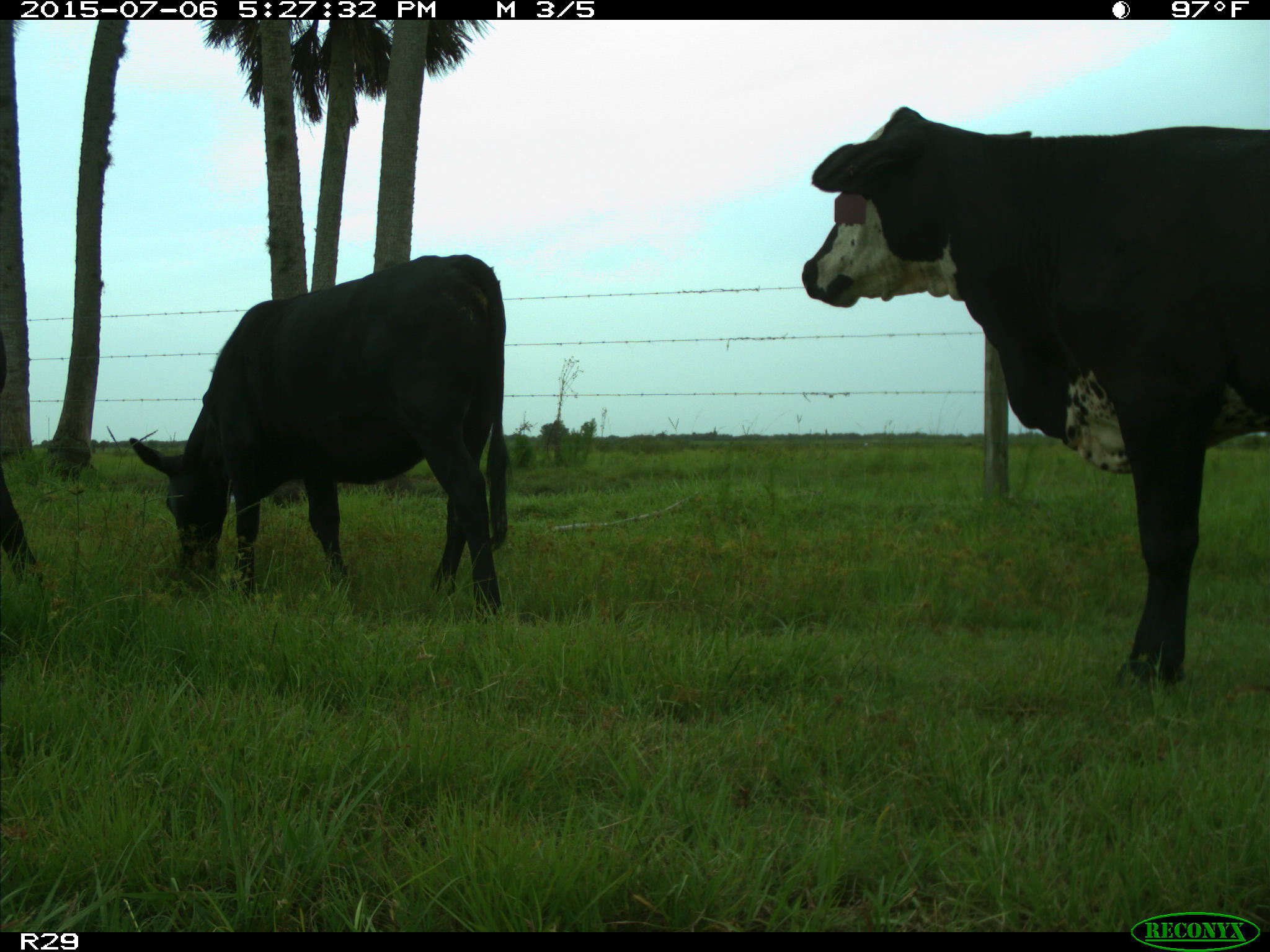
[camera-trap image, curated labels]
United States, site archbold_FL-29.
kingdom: Animalia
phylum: Chordata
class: Mammalia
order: Artiodactyla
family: Bovidae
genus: Bos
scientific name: Bos taurus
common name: domestic cow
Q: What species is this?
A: Bos taurus (domestic cow).